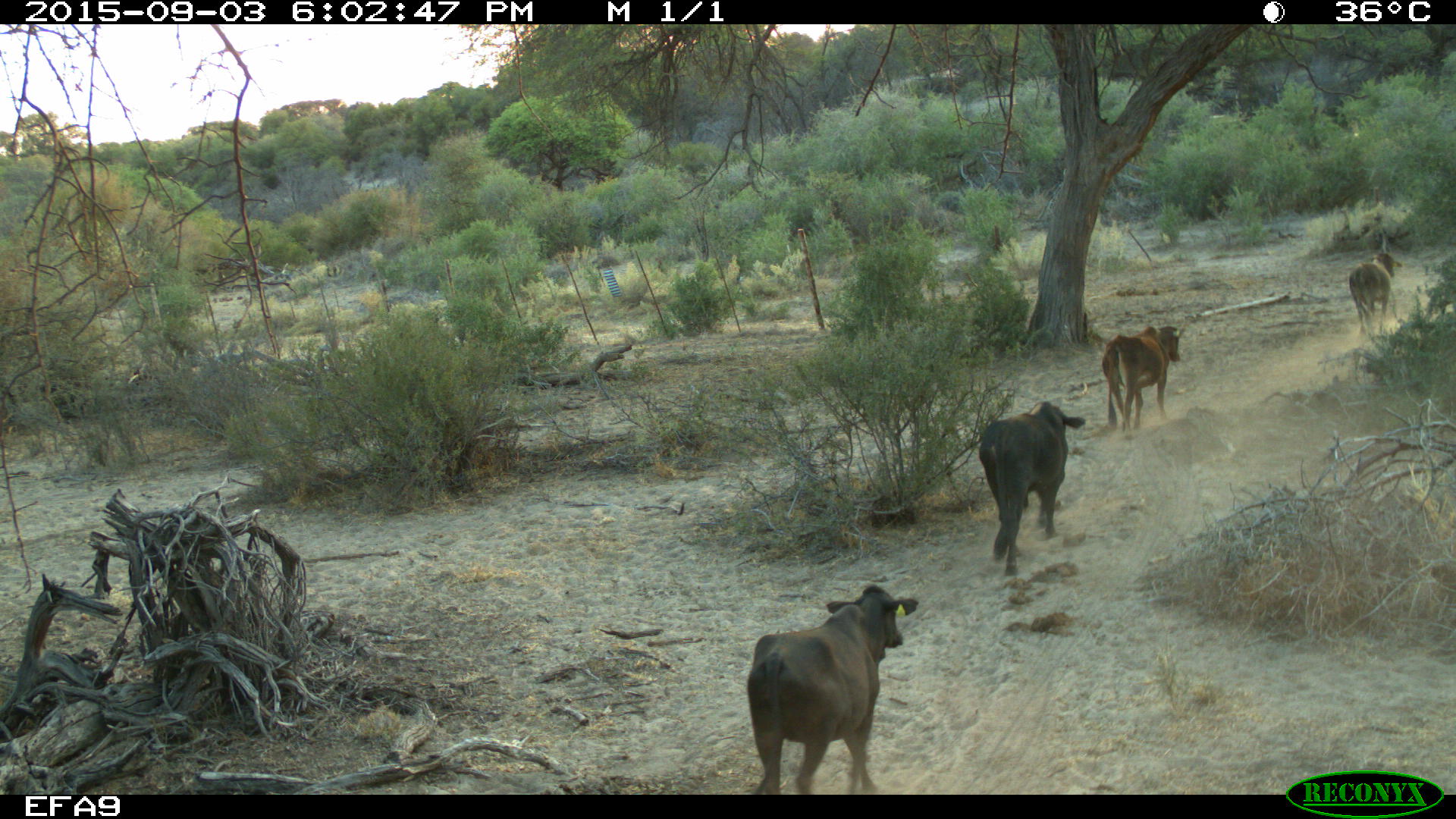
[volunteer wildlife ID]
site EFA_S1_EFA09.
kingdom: Animalia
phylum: Chordata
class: Mammalia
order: Artiodactyla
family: Bovidae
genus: Bos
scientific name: Bos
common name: cattle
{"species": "cattle (Bos)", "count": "4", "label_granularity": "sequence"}